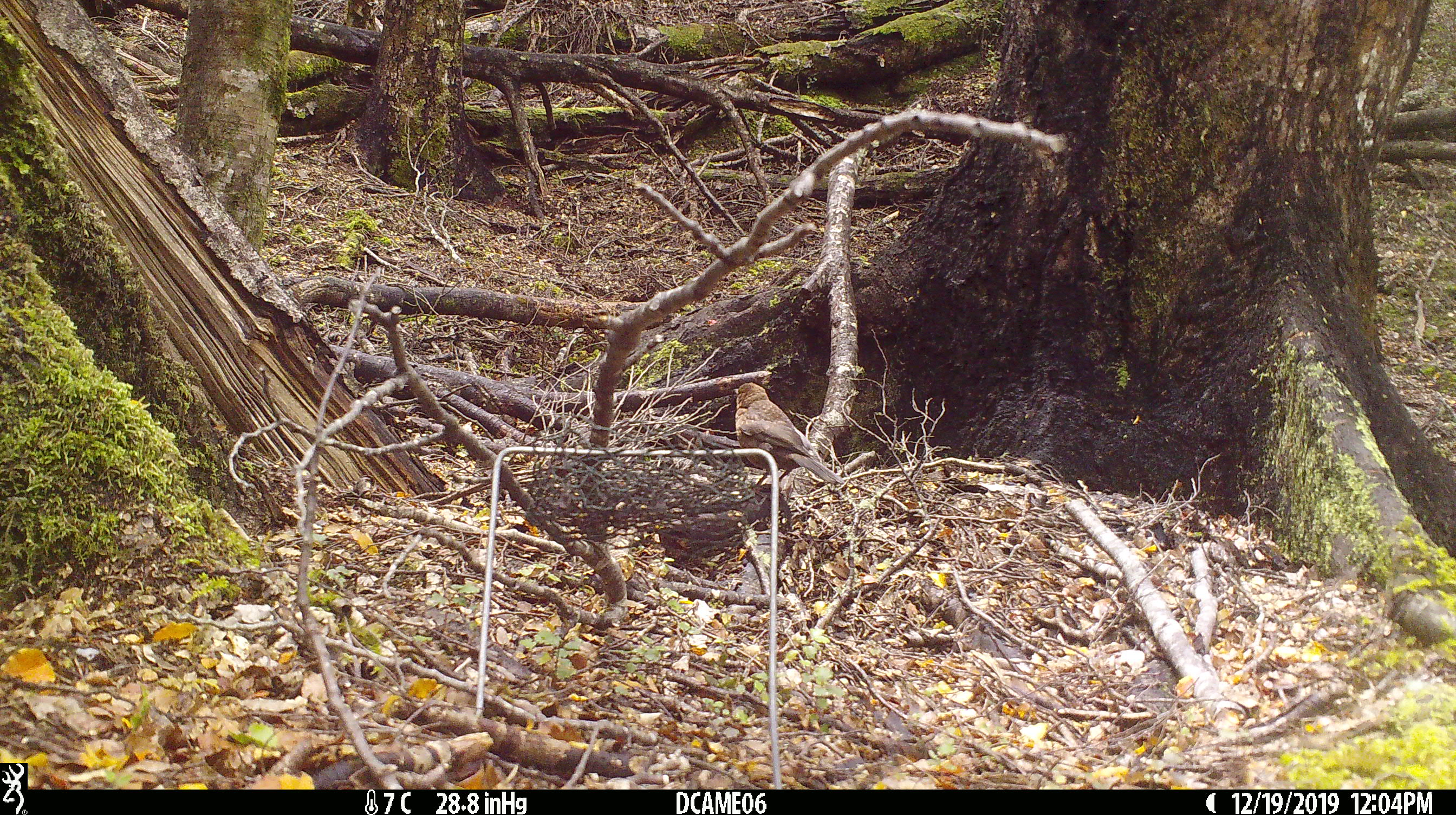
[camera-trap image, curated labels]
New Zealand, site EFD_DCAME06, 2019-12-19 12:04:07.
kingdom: Animalia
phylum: Chordata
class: Aves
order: Passeriformes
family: Turdidae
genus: Turdus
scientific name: Turdus merula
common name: eurasian blackbird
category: blackbird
Blackbird (eurasian blackbird) (Turdus merula).